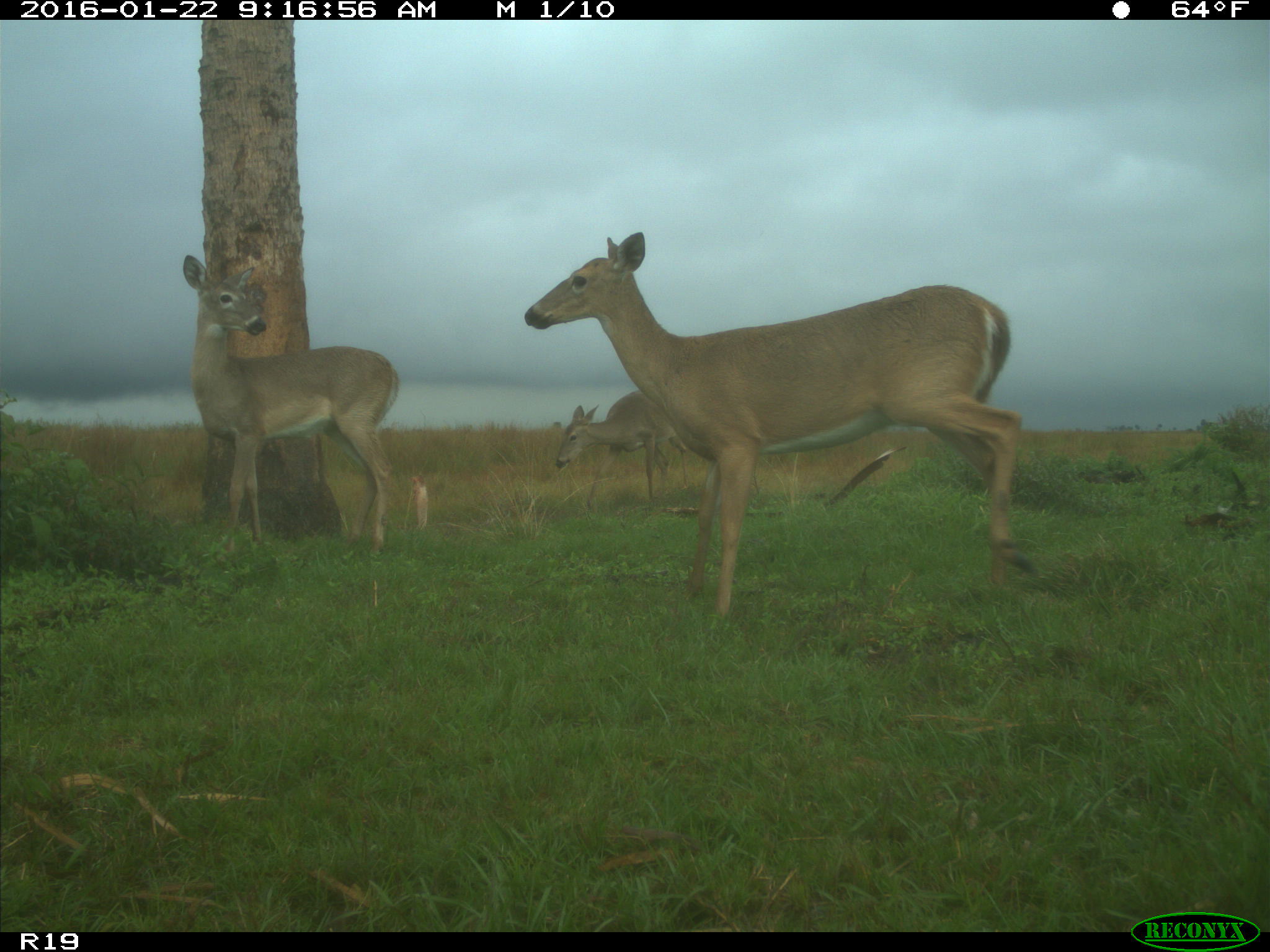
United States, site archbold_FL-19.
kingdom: Animalia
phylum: Chordata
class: Mammalia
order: Artiodactyla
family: Cervidae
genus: Odocoileus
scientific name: Odocoileus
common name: deer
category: unidentified deer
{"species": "unidentified deer (deer) (Odocoileus)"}